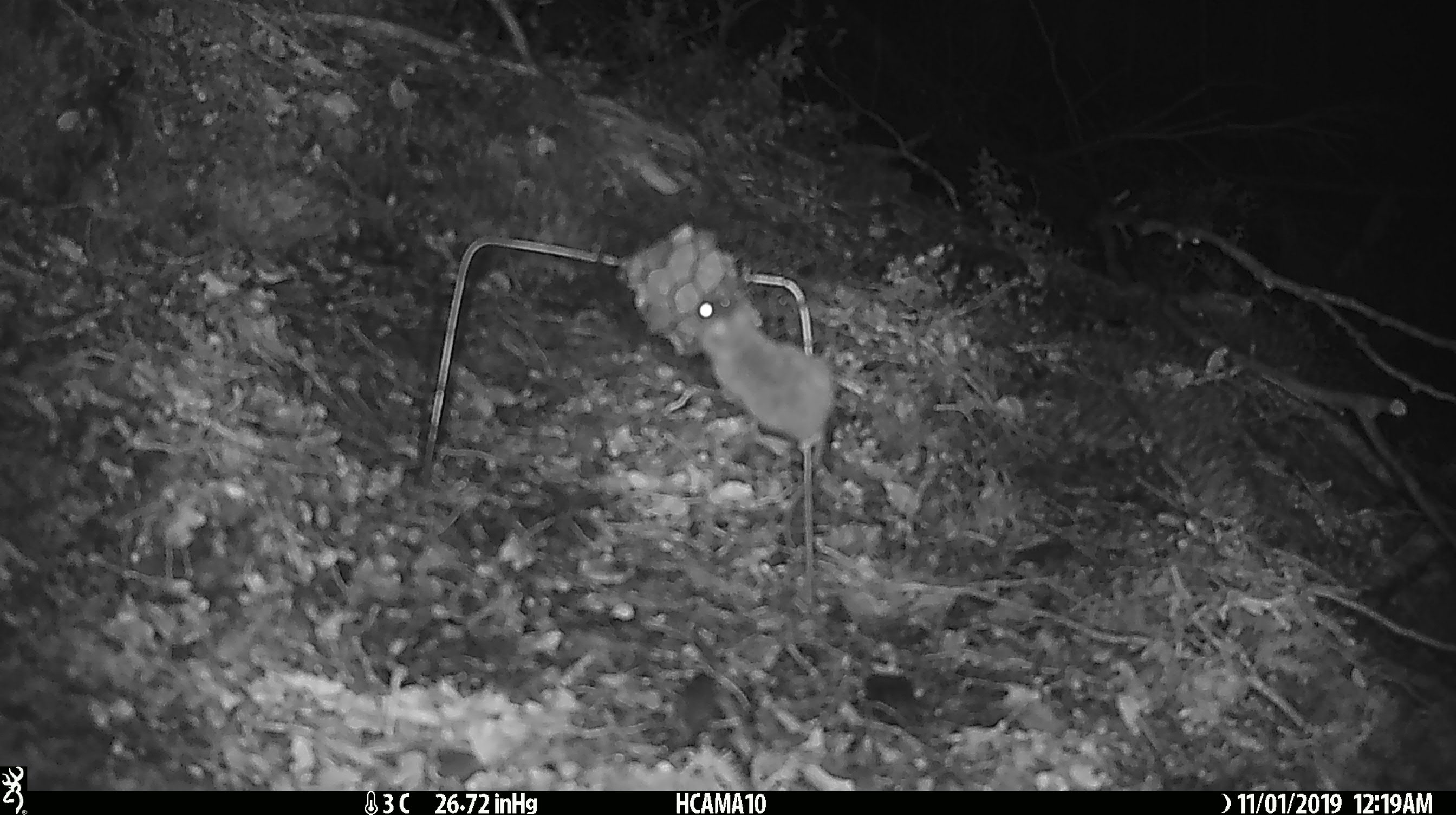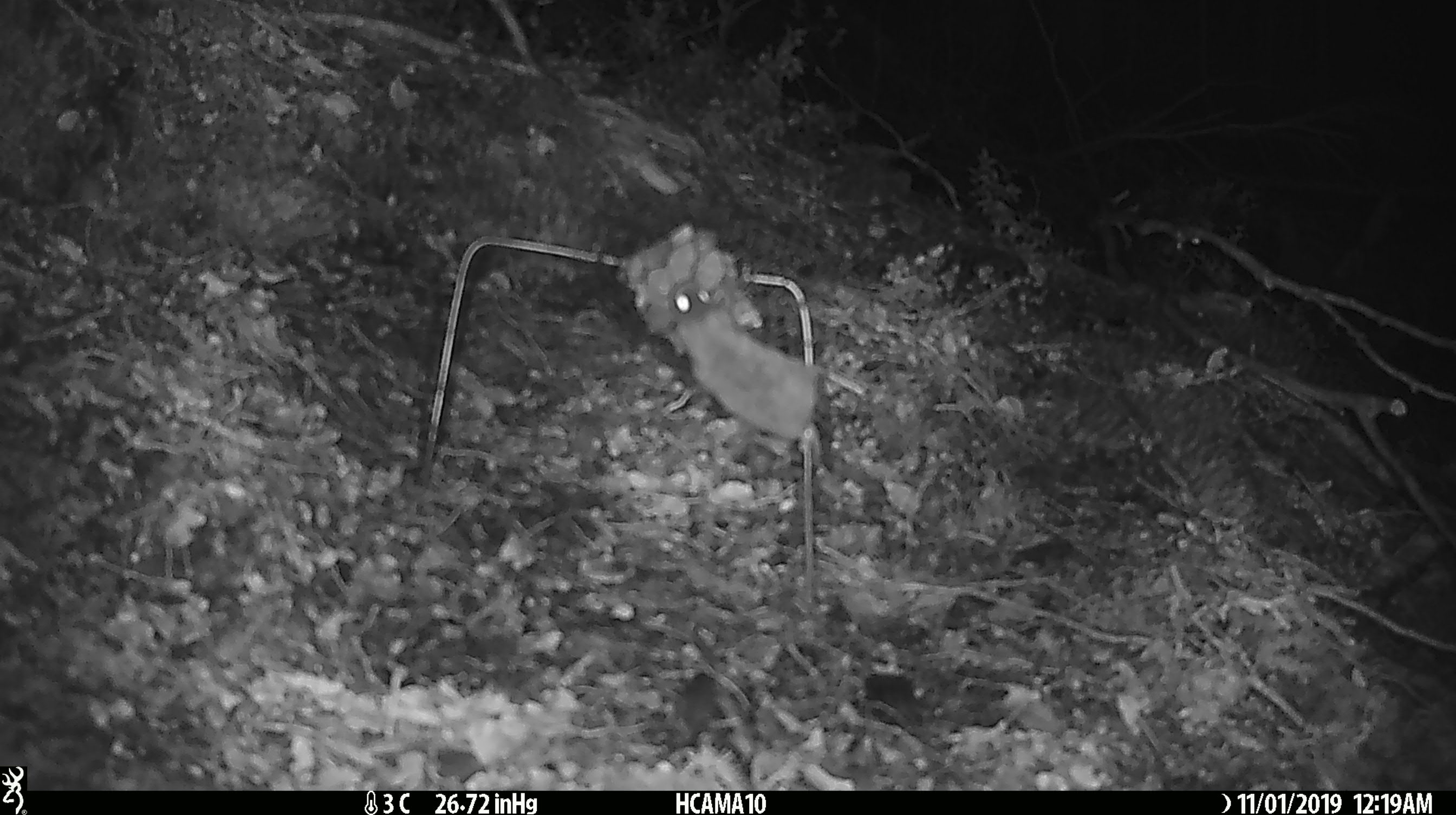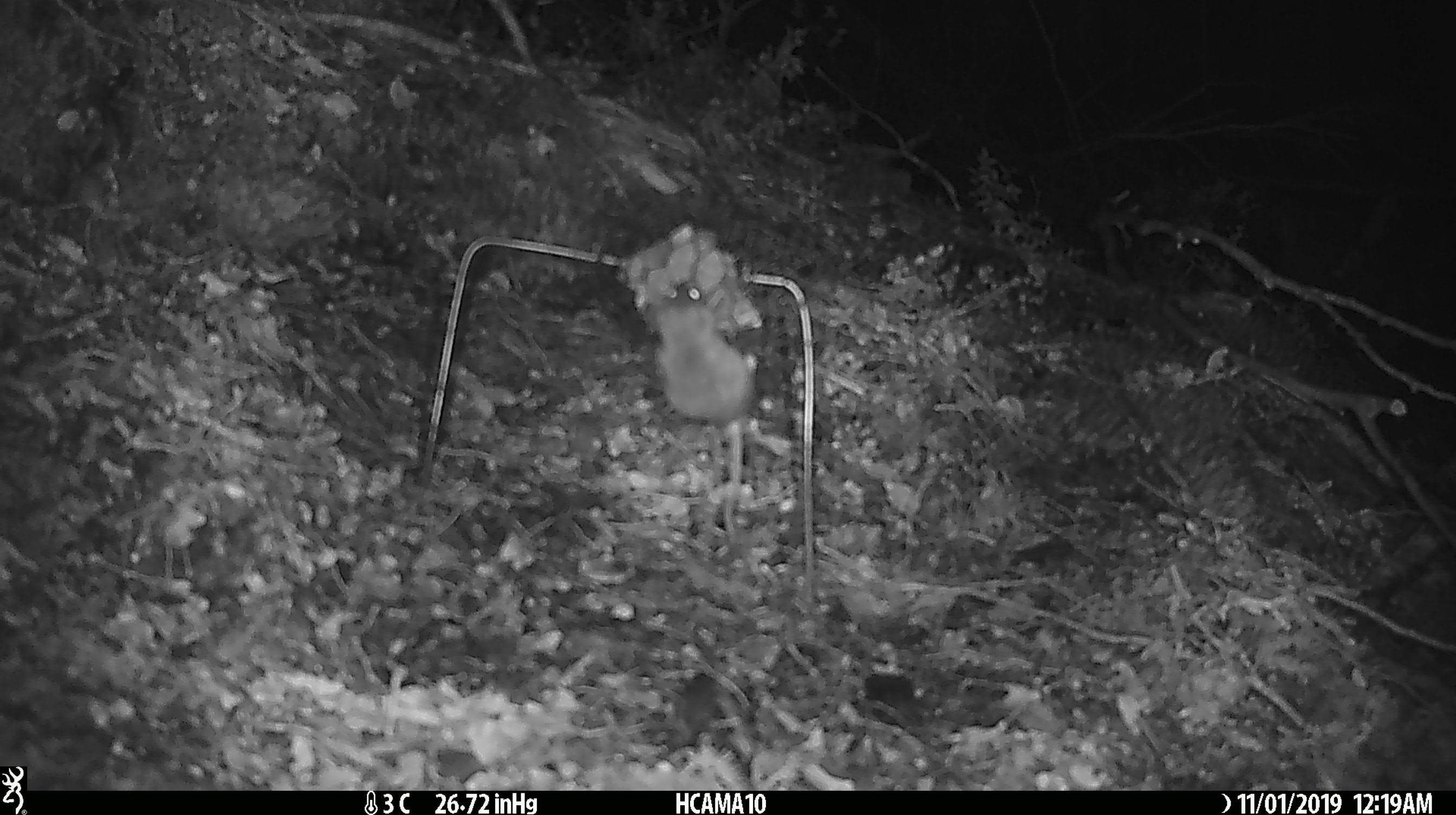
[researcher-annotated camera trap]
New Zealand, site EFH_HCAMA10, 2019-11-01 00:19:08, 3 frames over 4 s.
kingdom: Animalia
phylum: Chordata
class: Mammalia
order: Rodentia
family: Muridae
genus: Mus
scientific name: Mus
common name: mouse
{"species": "mouse (Mus)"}